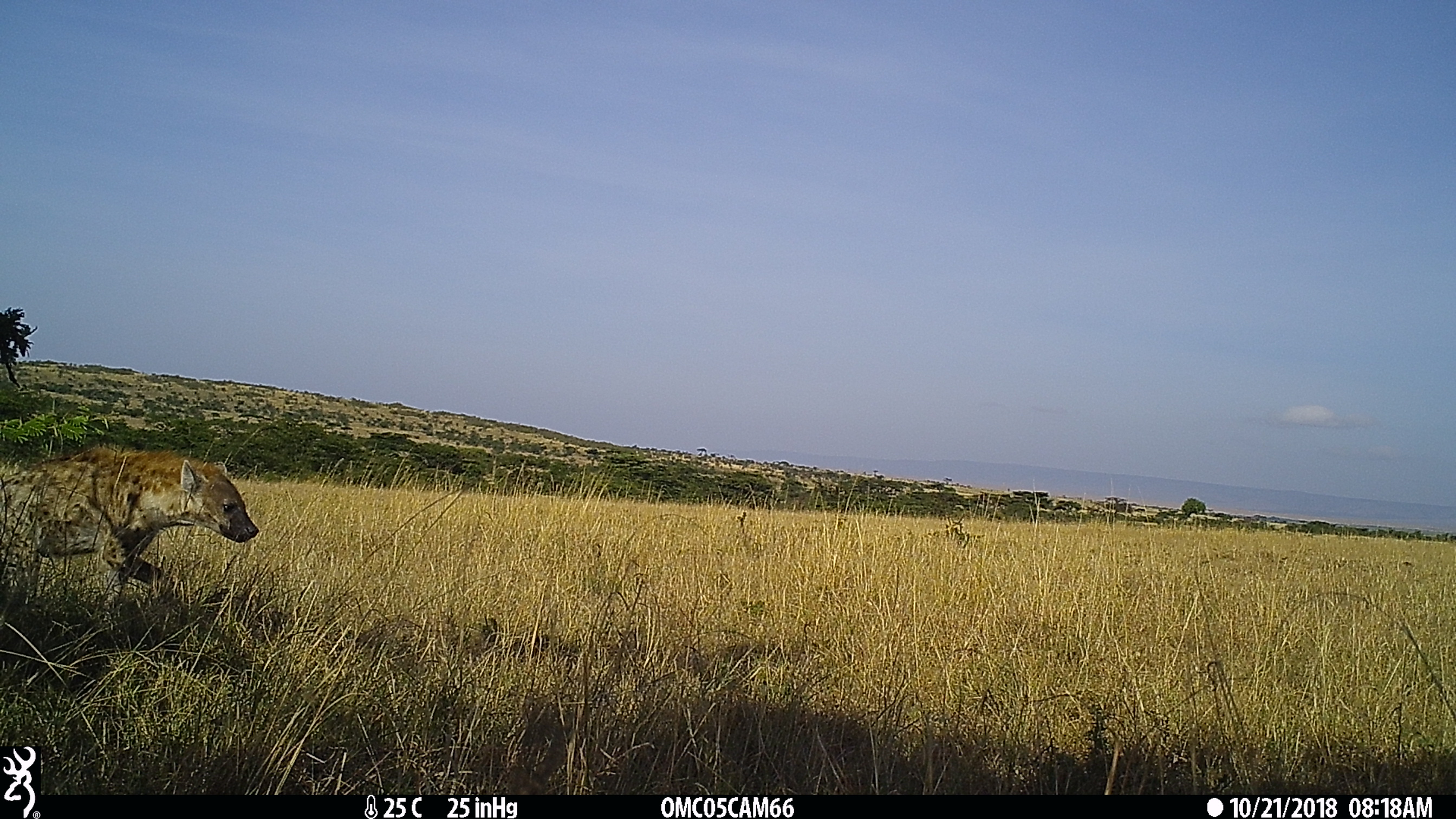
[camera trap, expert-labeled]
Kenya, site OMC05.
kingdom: Animalia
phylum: Chordata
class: Mammalia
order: Carnivora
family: Hyaenidae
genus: Crocuta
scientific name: Crocuta crocuta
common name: spotted hyena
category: hyena spotted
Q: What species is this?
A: Hyena spotted (spotted hyena) (Crocuta crocuta).